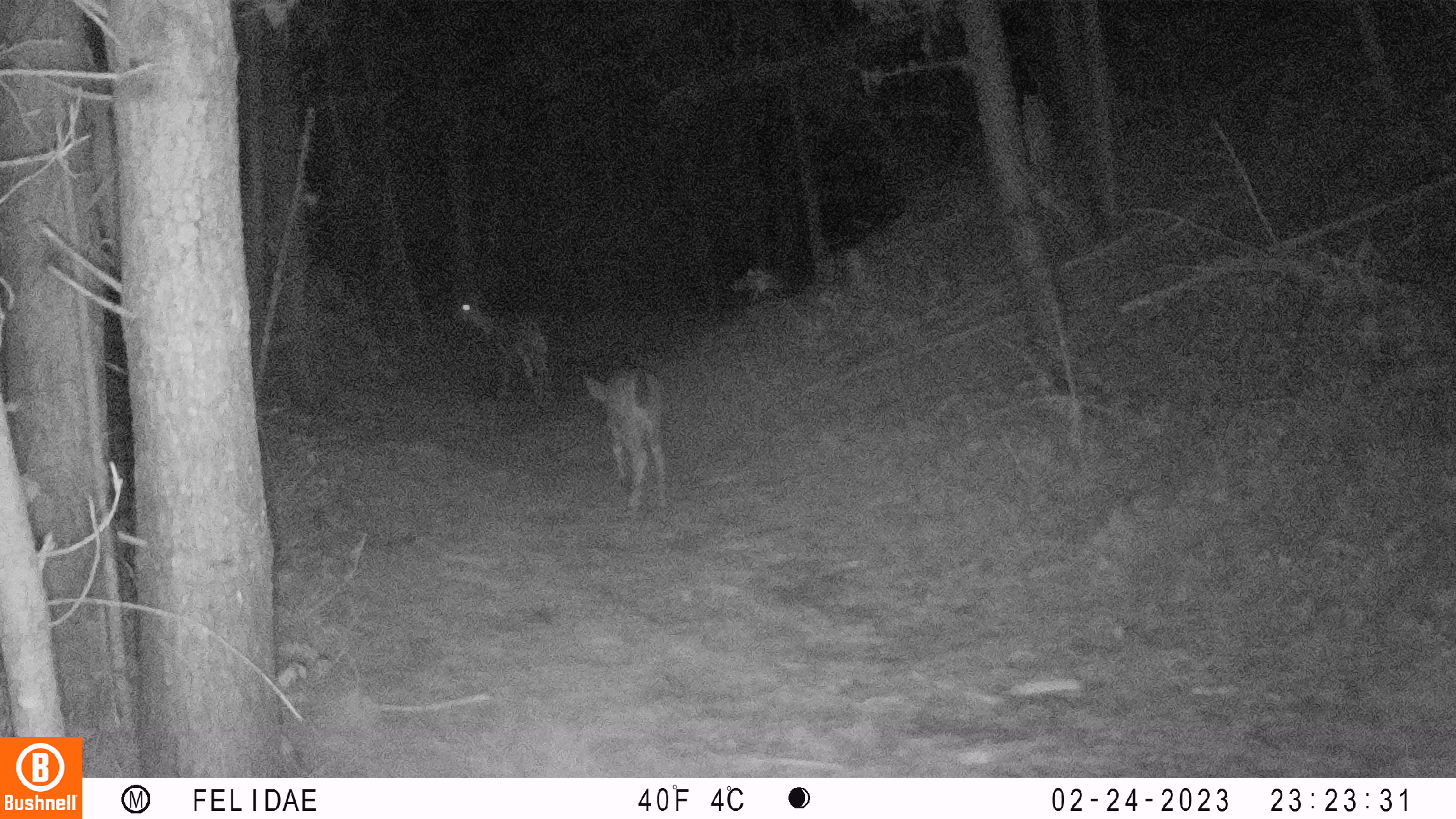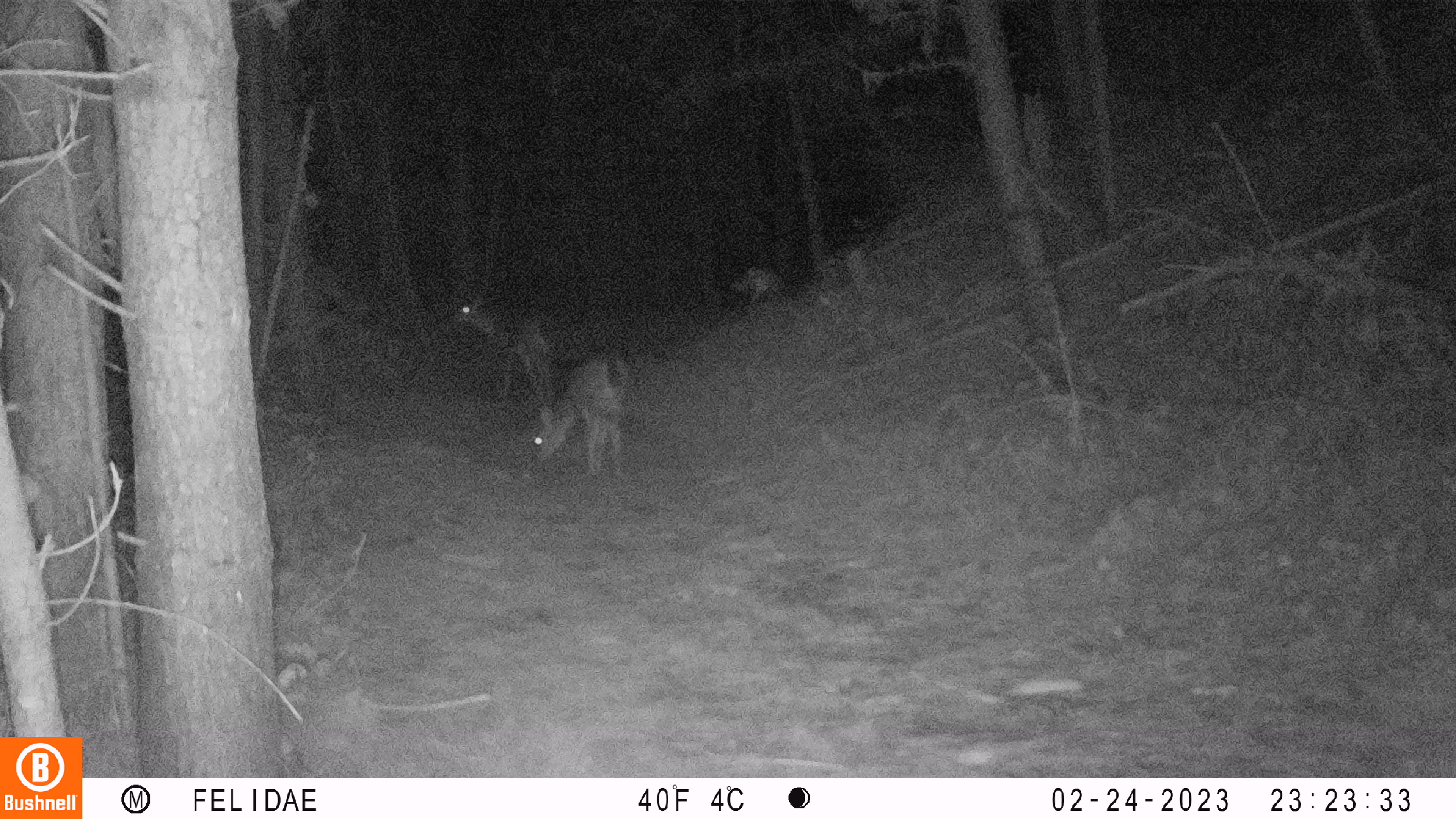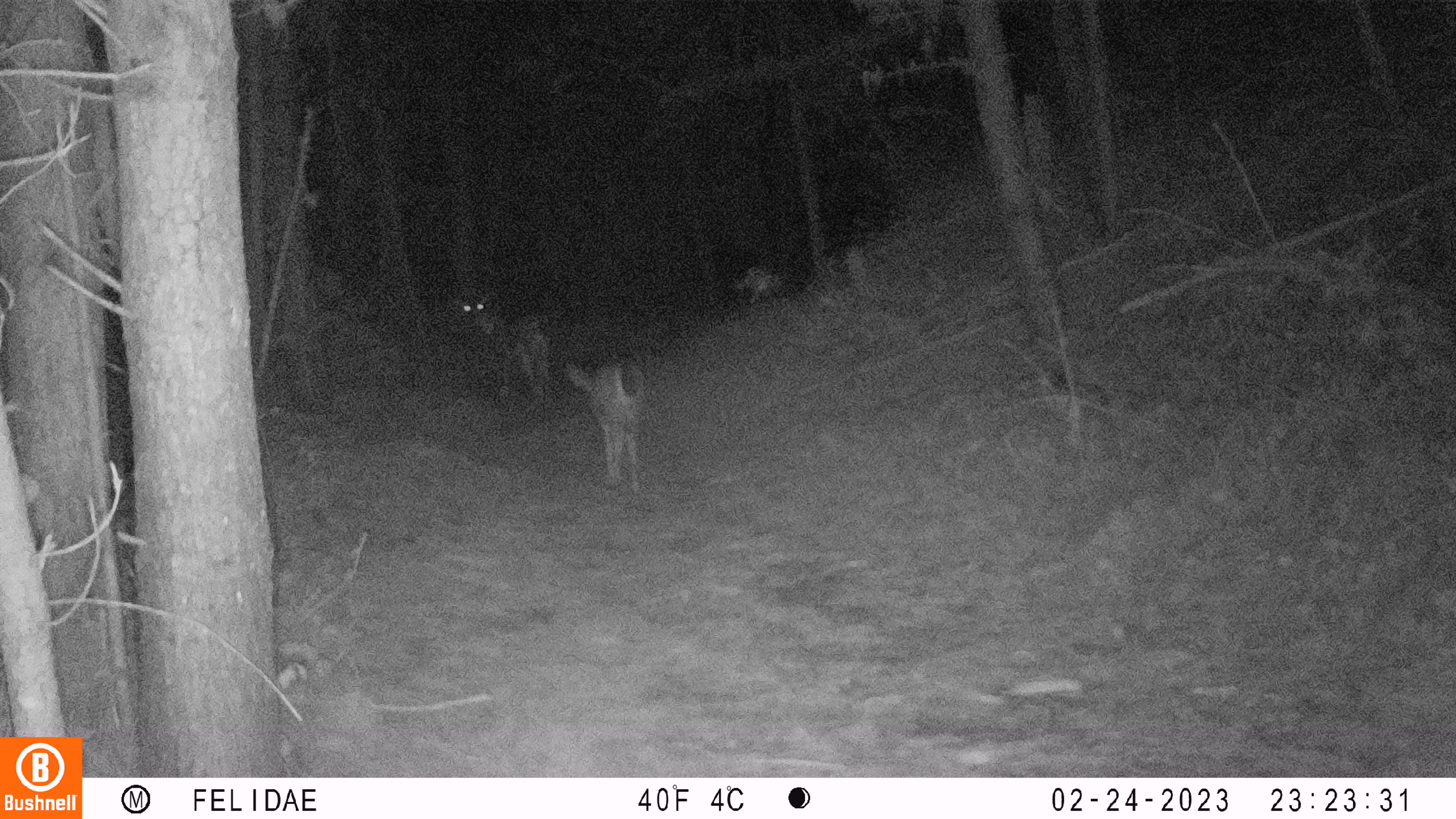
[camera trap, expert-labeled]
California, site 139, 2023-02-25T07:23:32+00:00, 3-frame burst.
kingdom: Animalia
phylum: Chordata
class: Mammalia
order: Artiodactyla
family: Cervidae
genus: Odocoileus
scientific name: Odocoileus hemionus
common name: mule deer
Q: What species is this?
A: Mule deer (Odocoileus hemionus).